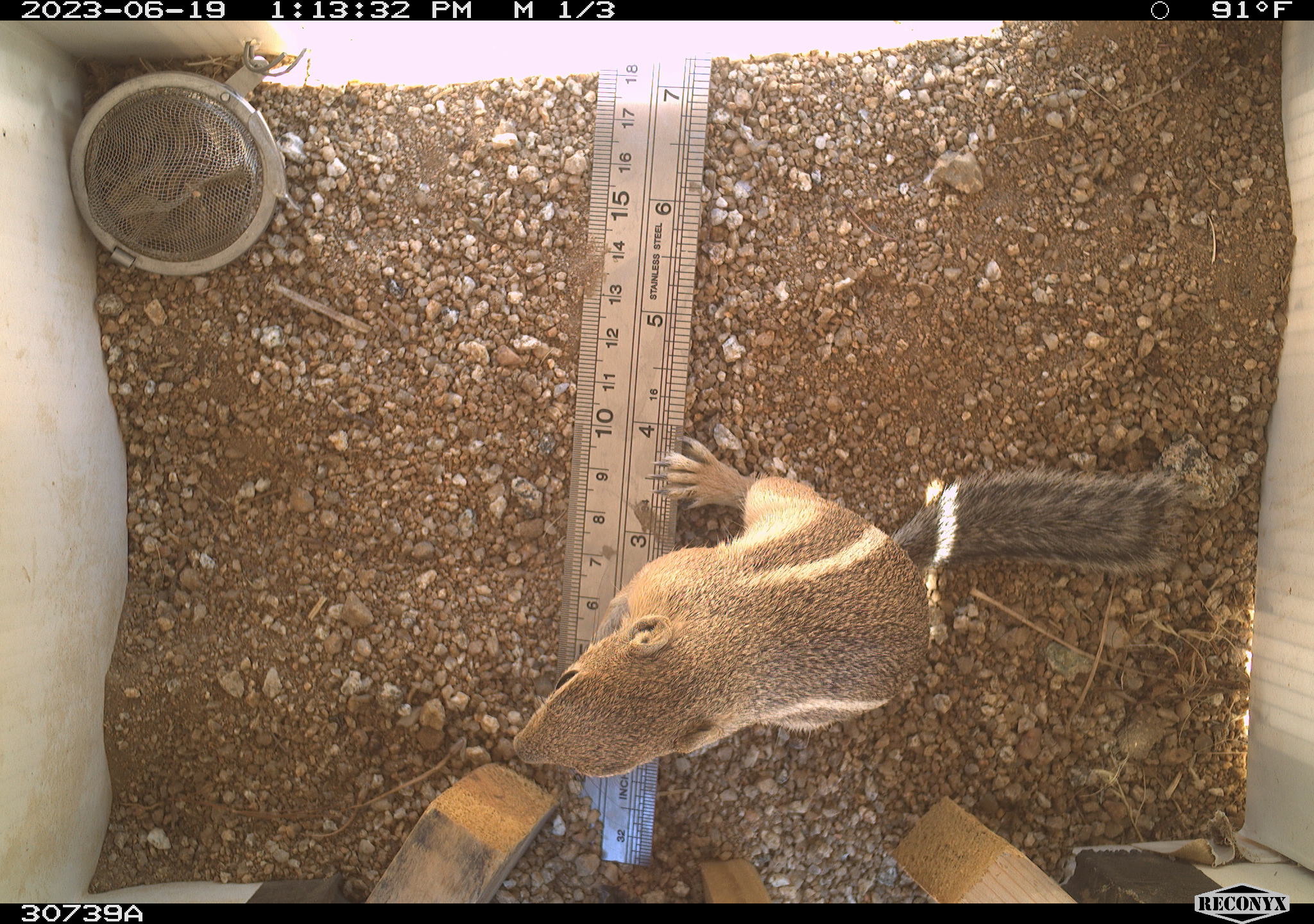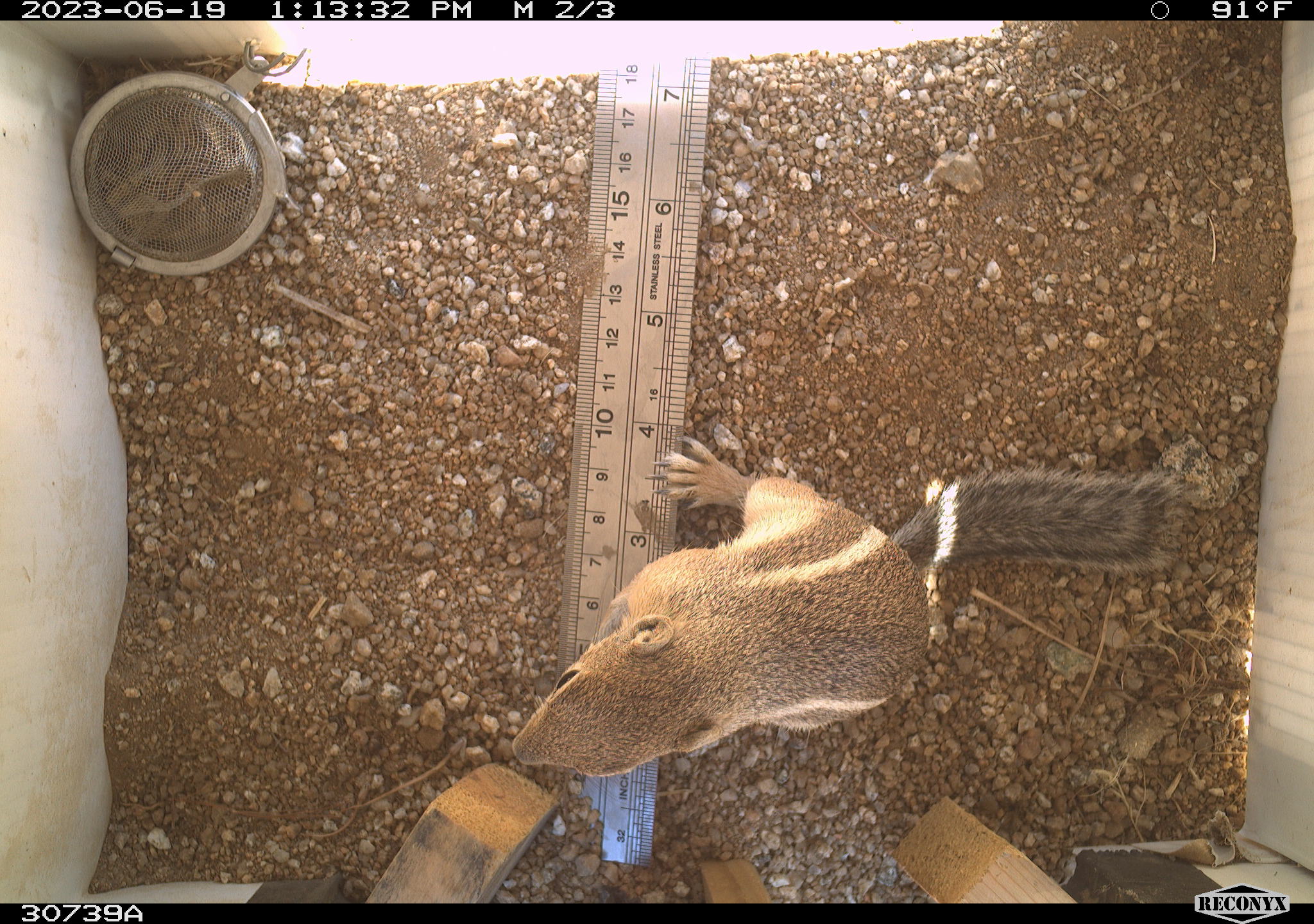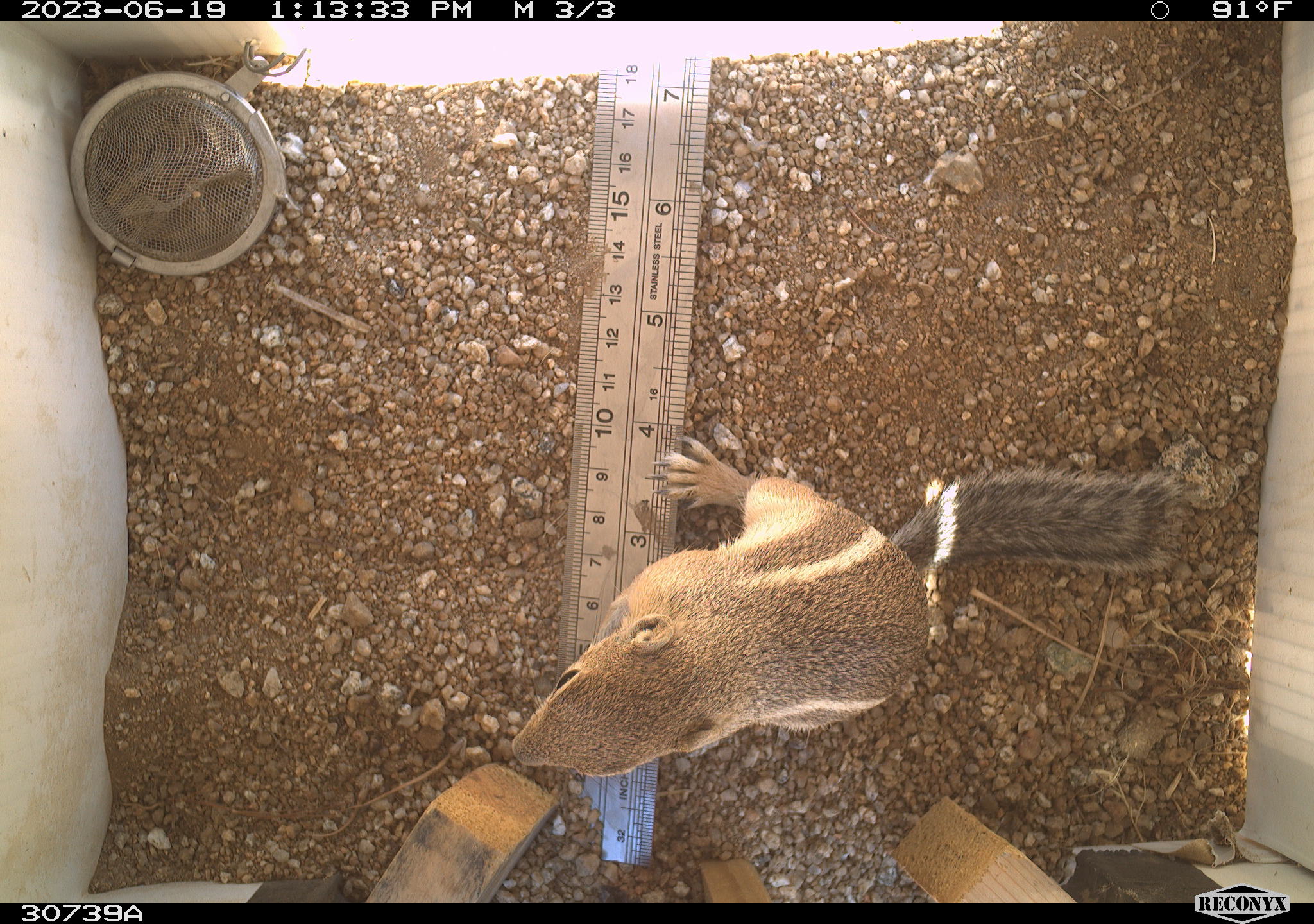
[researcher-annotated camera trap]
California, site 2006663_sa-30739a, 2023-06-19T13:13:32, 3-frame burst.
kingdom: Animalia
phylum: Chordata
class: Mammalia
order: Rodentia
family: Sciuridae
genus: Ammospermophilus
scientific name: Ammospermophilus leucurus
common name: white-tailed antelope squirrel